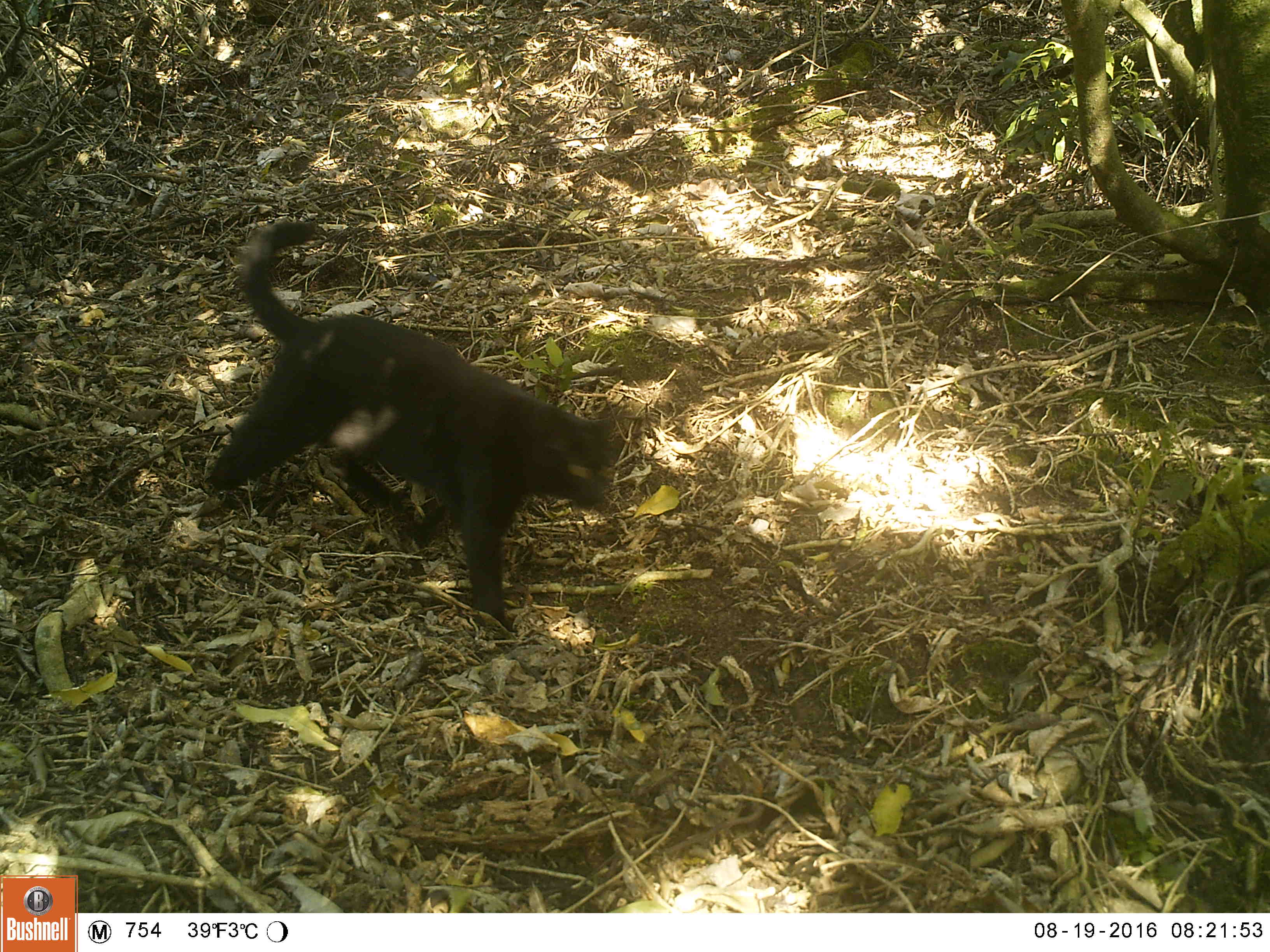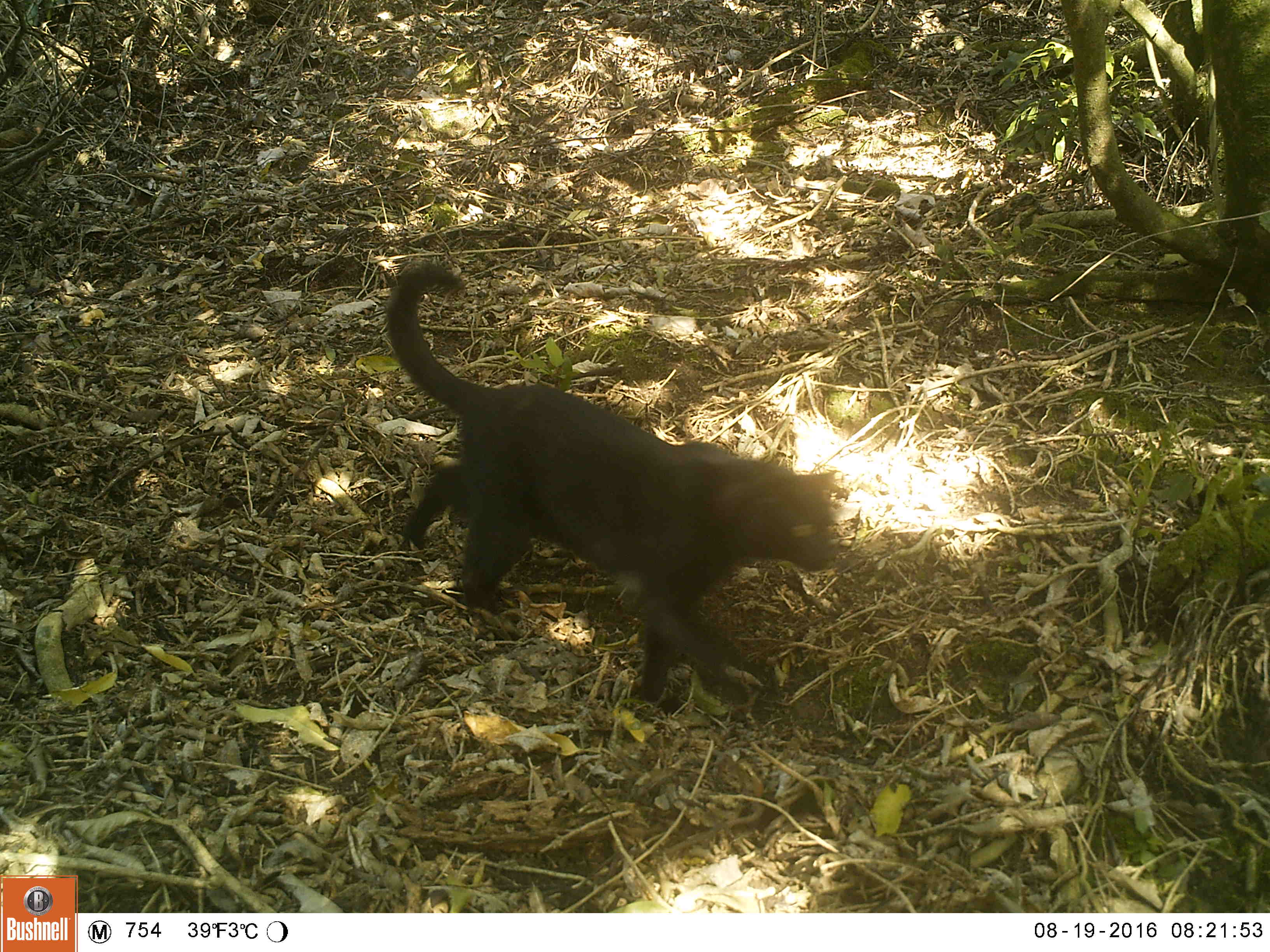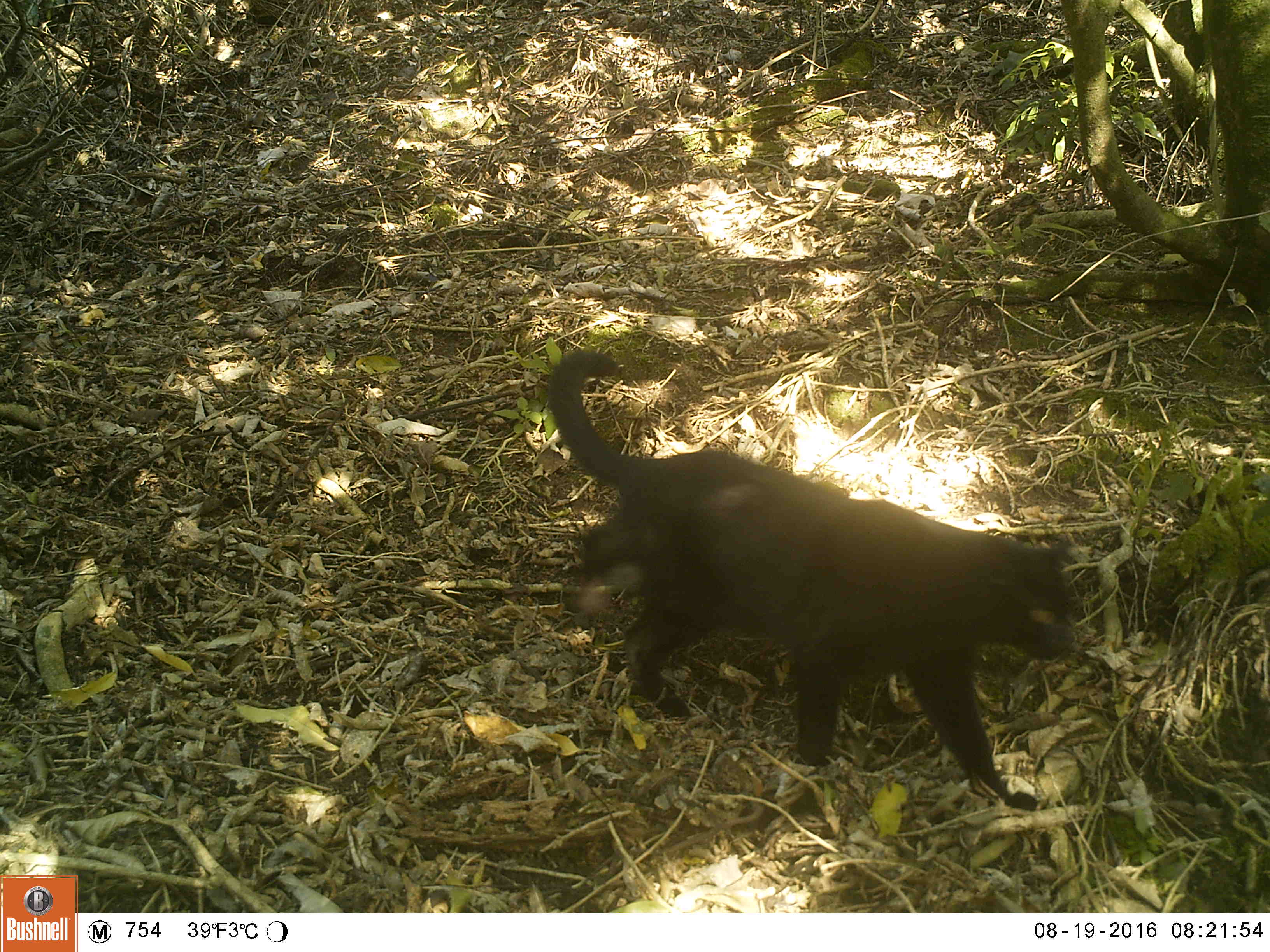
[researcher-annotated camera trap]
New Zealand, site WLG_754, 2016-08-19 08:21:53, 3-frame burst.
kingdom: Animalia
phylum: Chordata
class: Mammalia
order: Carnivora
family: Felidae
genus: Felis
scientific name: Felis catus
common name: domestic cat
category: cat